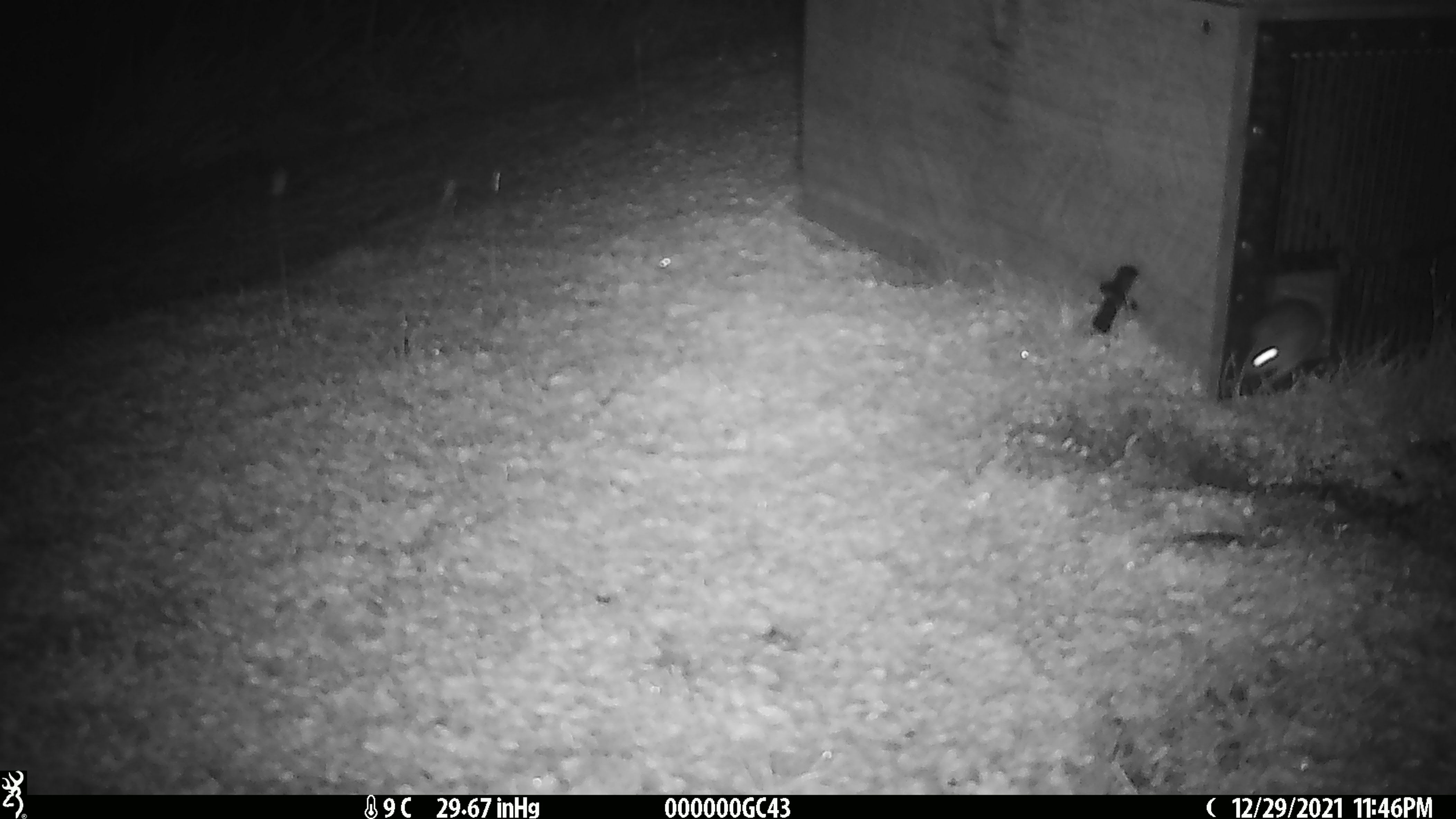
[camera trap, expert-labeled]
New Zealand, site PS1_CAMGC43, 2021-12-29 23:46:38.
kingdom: Animalia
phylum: Chordata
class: Mammalia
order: Rodentia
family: Muridae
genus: Mus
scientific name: Mus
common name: mouse